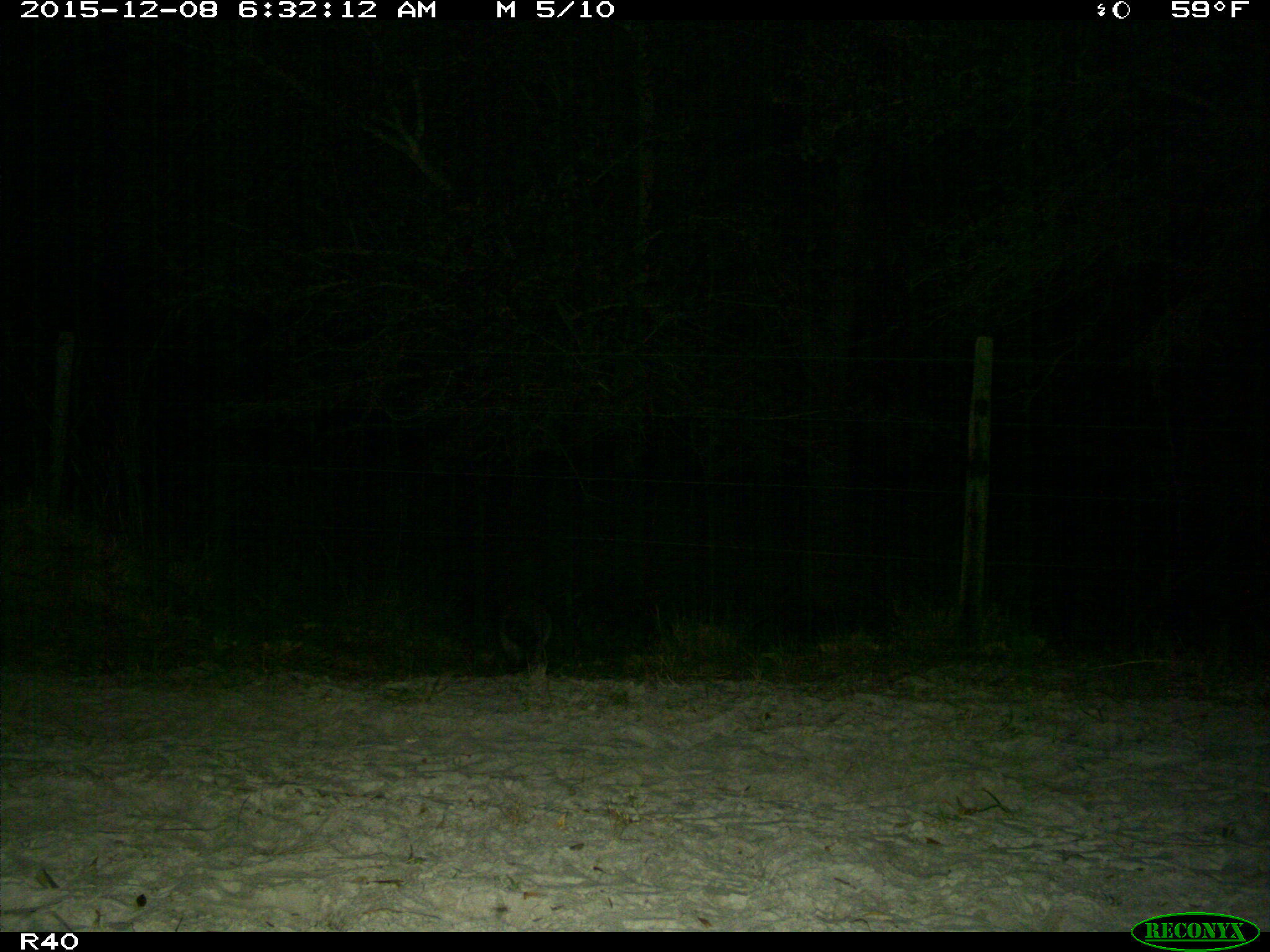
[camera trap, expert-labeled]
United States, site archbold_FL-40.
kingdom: Animalia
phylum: Chordata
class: Mammalia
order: Carnivora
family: Procyonidae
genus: Procyon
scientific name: Procyon lotor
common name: common raccoon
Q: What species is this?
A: Procyon lotor (common raccoon).